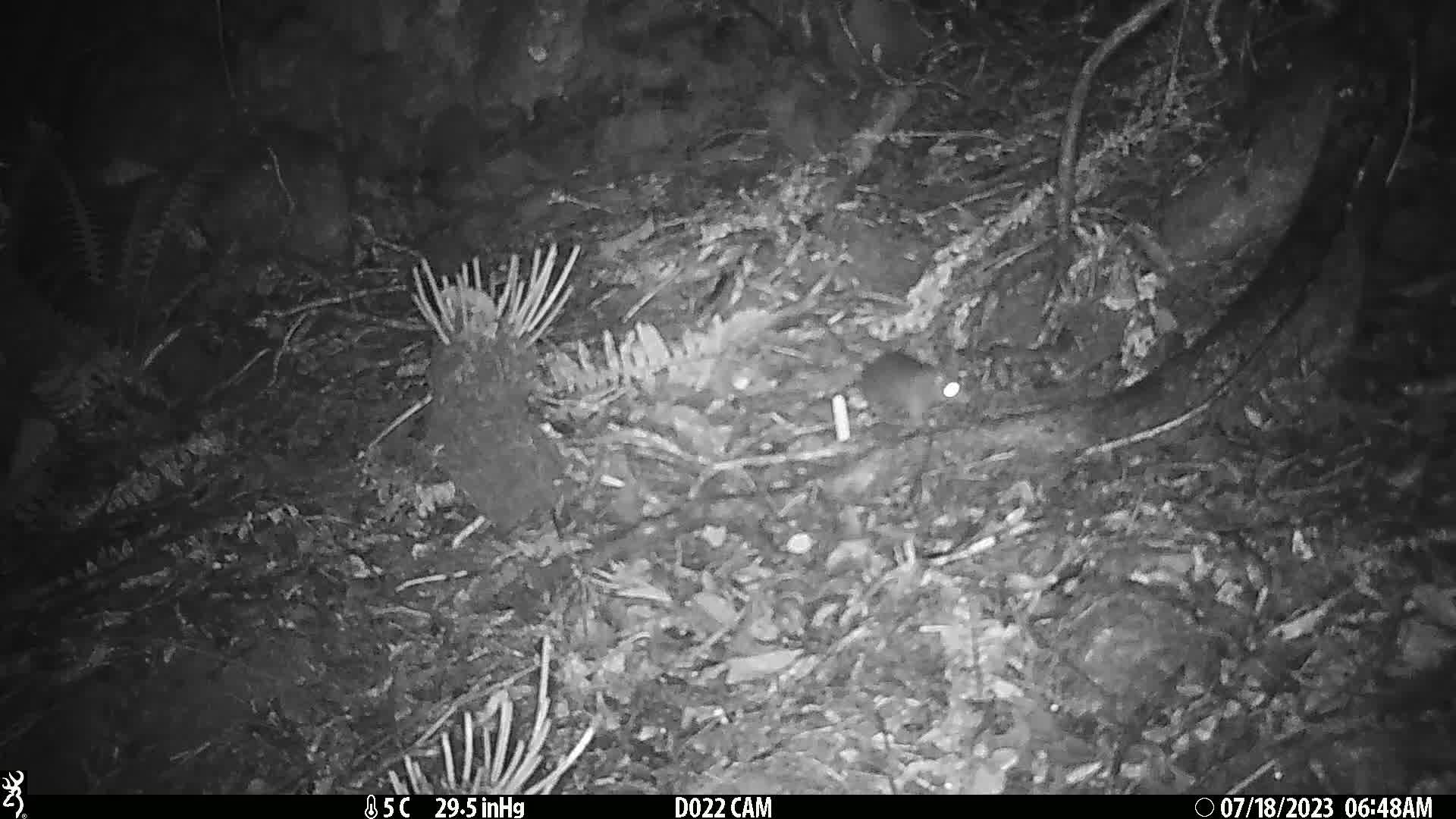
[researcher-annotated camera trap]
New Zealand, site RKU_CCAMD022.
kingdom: Animalia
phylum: Chordata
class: Mammalia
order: Rodentia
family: Muridae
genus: Rattus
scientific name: Rattus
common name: rat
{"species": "rat (Rattus)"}